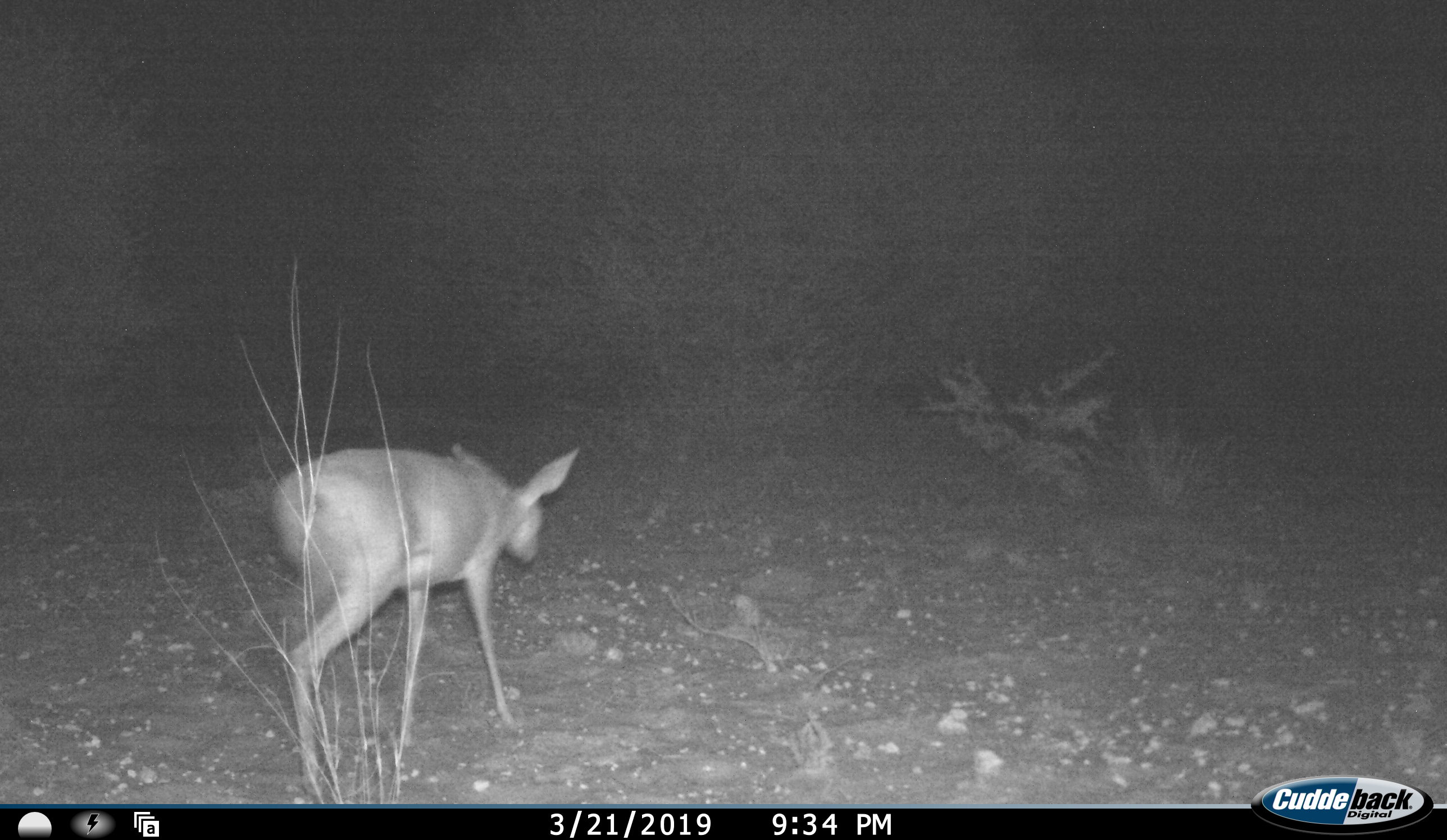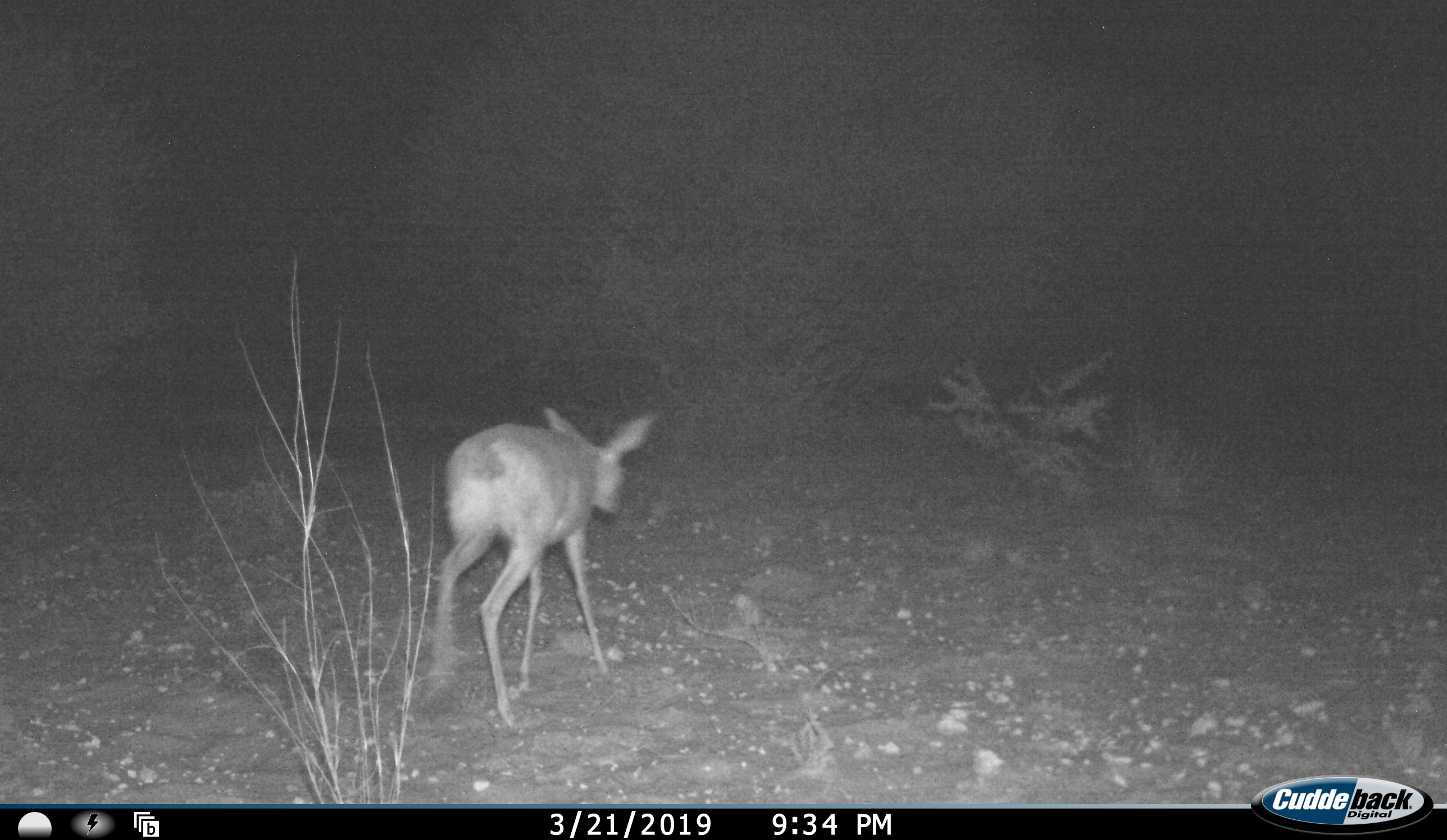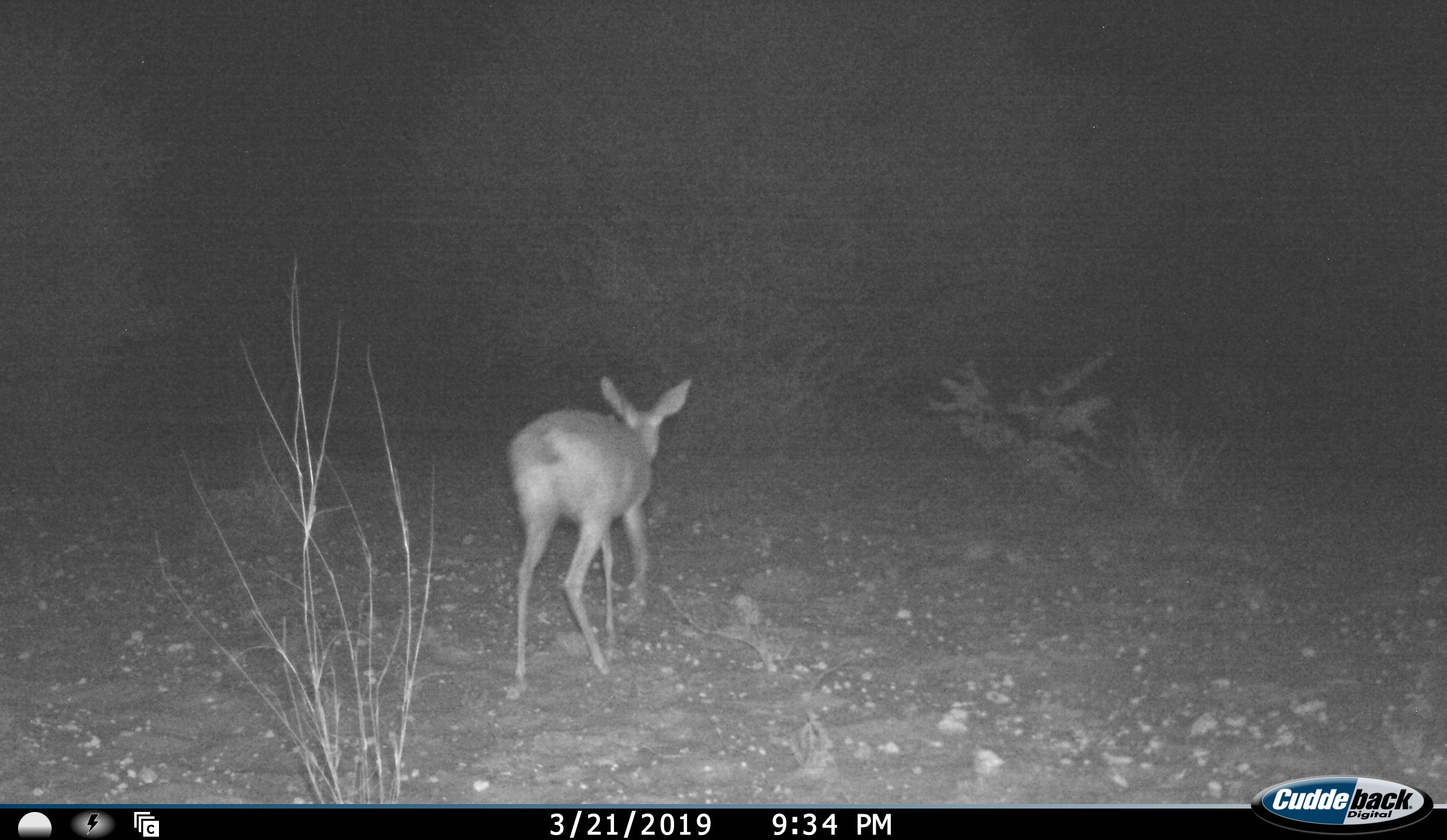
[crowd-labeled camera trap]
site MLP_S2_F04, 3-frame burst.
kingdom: Animalia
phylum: Chordata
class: Mammalia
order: Artiodactyla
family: Bovidae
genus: Raphicerus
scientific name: Raphicerus campestris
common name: steenbok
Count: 1.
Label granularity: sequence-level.